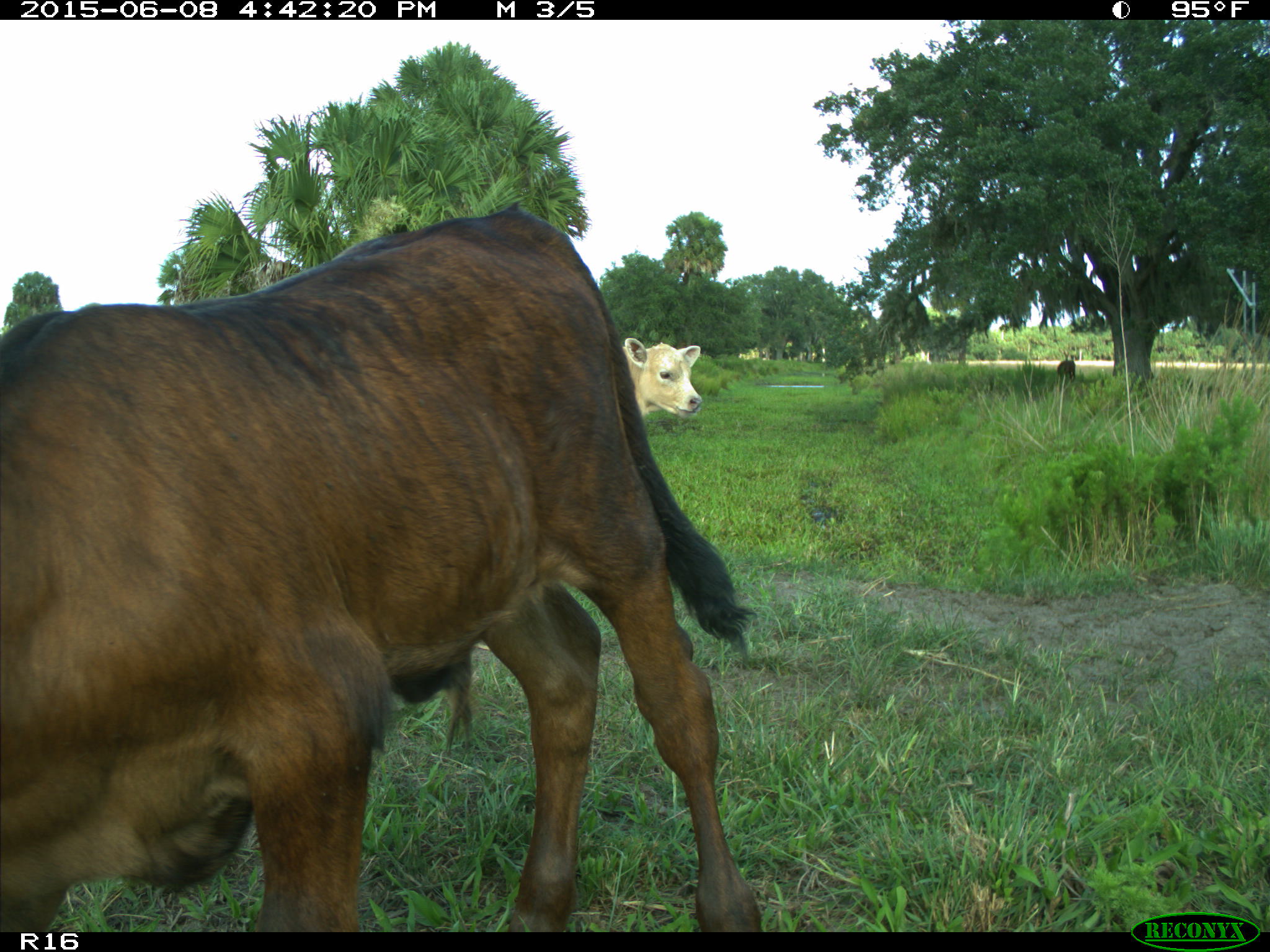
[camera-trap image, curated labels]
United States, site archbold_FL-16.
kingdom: Animalia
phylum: Chordata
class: Mammalia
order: Artiodactyla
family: Bovidae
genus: Bos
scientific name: Bos taurus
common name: domestic cow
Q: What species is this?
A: Bos taurus (domestic cow).